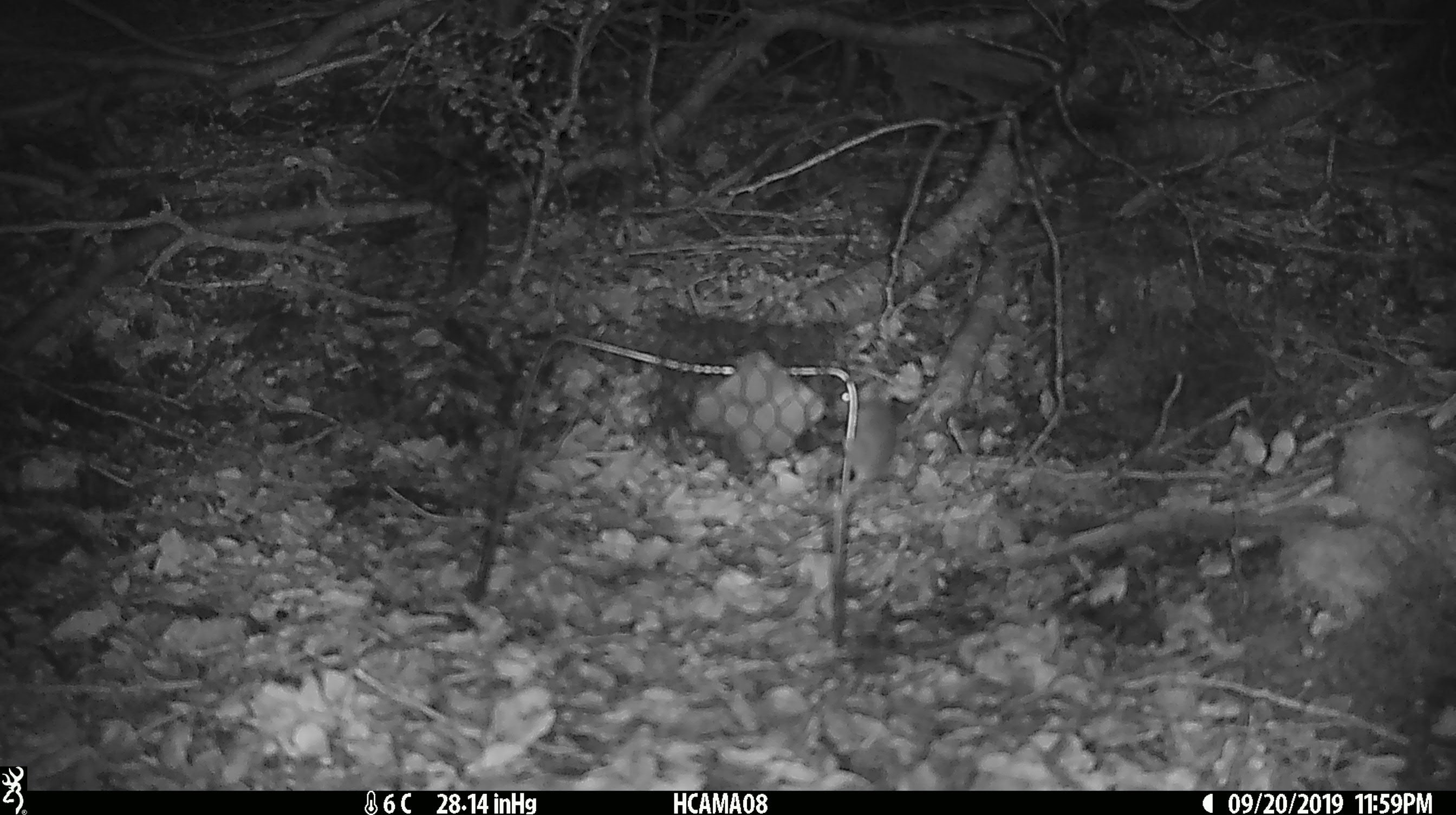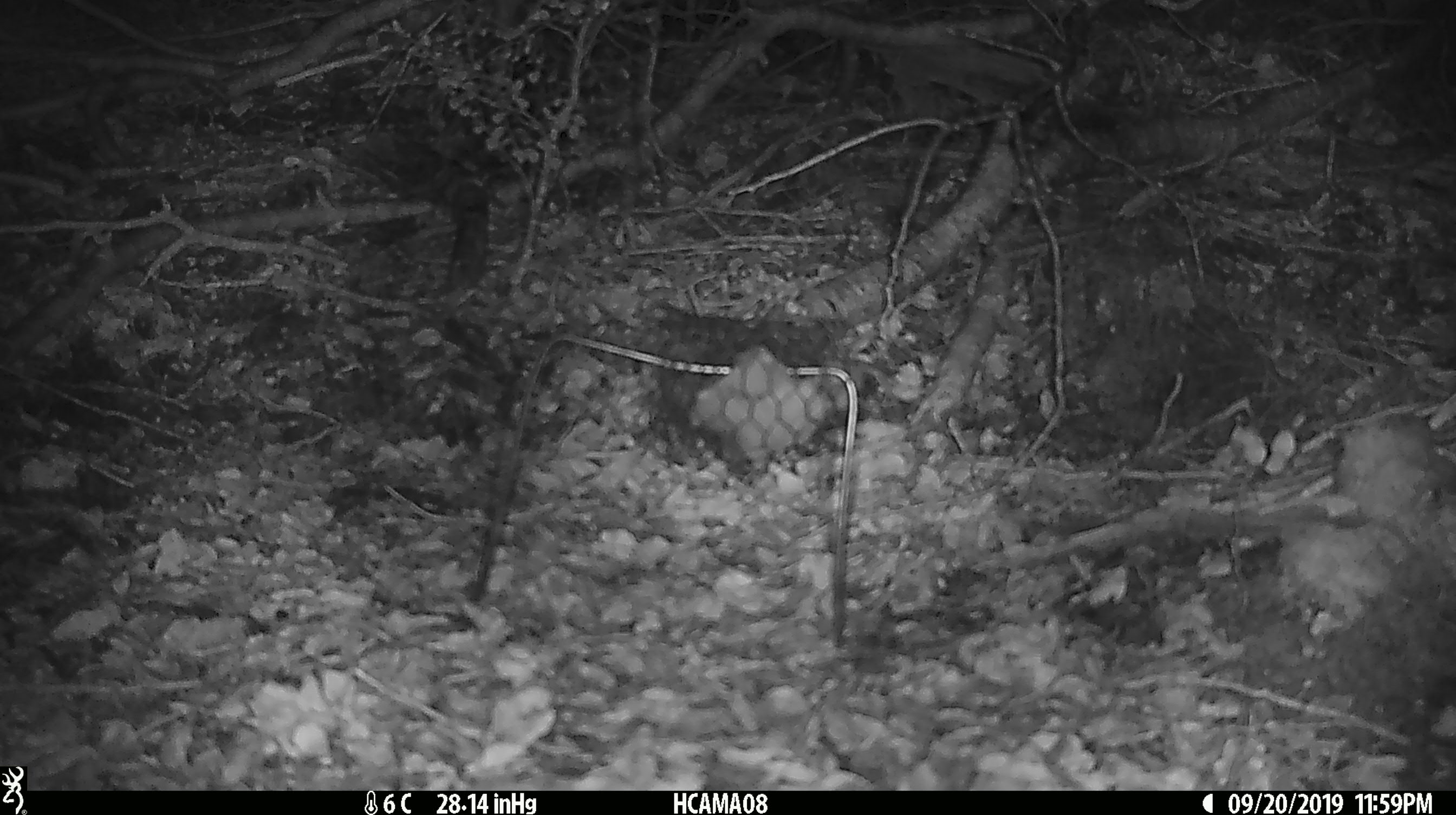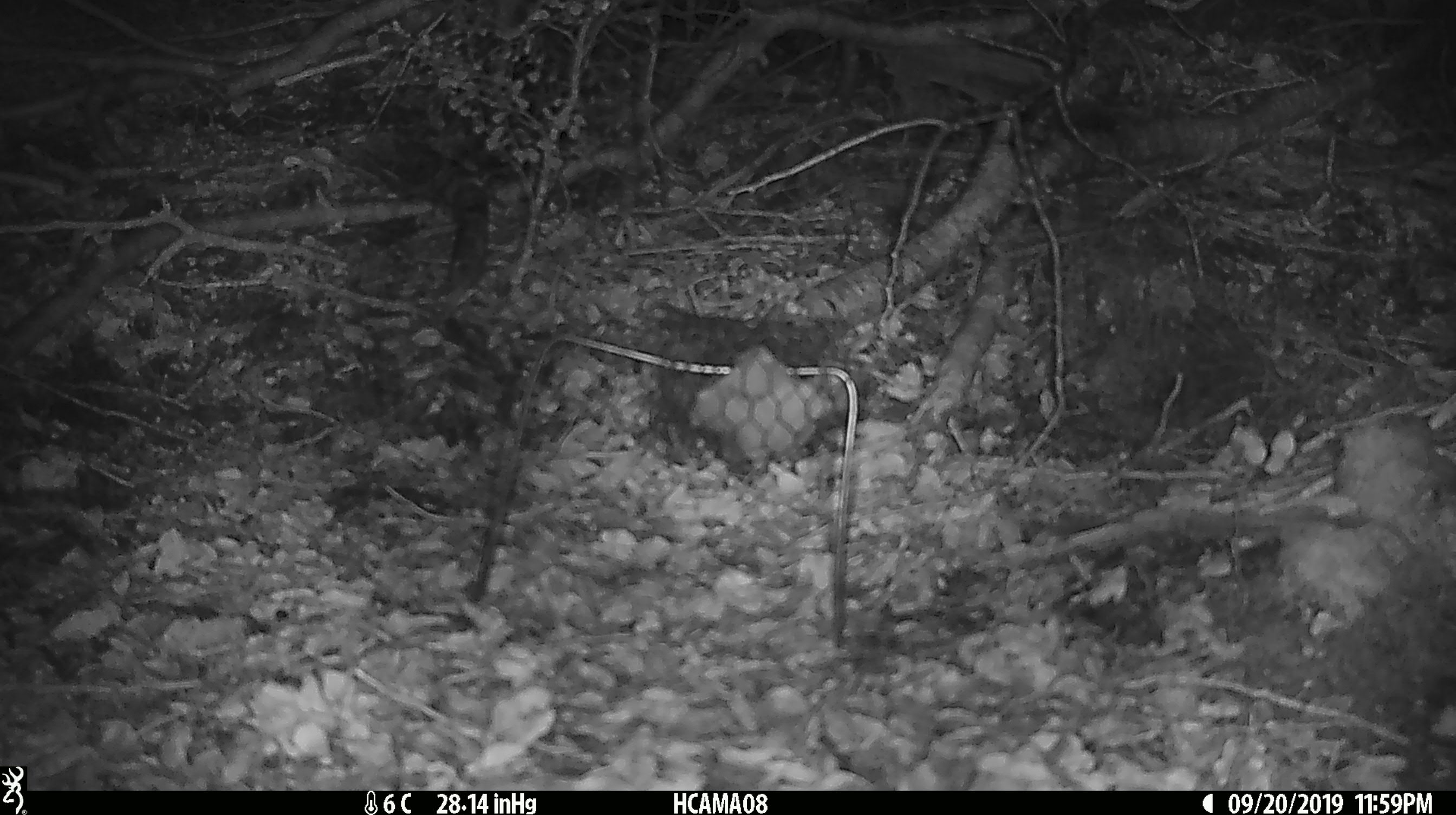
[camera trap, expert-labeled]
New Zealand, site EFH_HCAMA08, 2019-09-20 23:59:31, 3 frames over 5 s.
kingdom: Animalia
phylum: Chordata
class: Mammalia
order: Rodentia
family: Muridae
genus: Mus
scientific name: Mus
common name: mouse